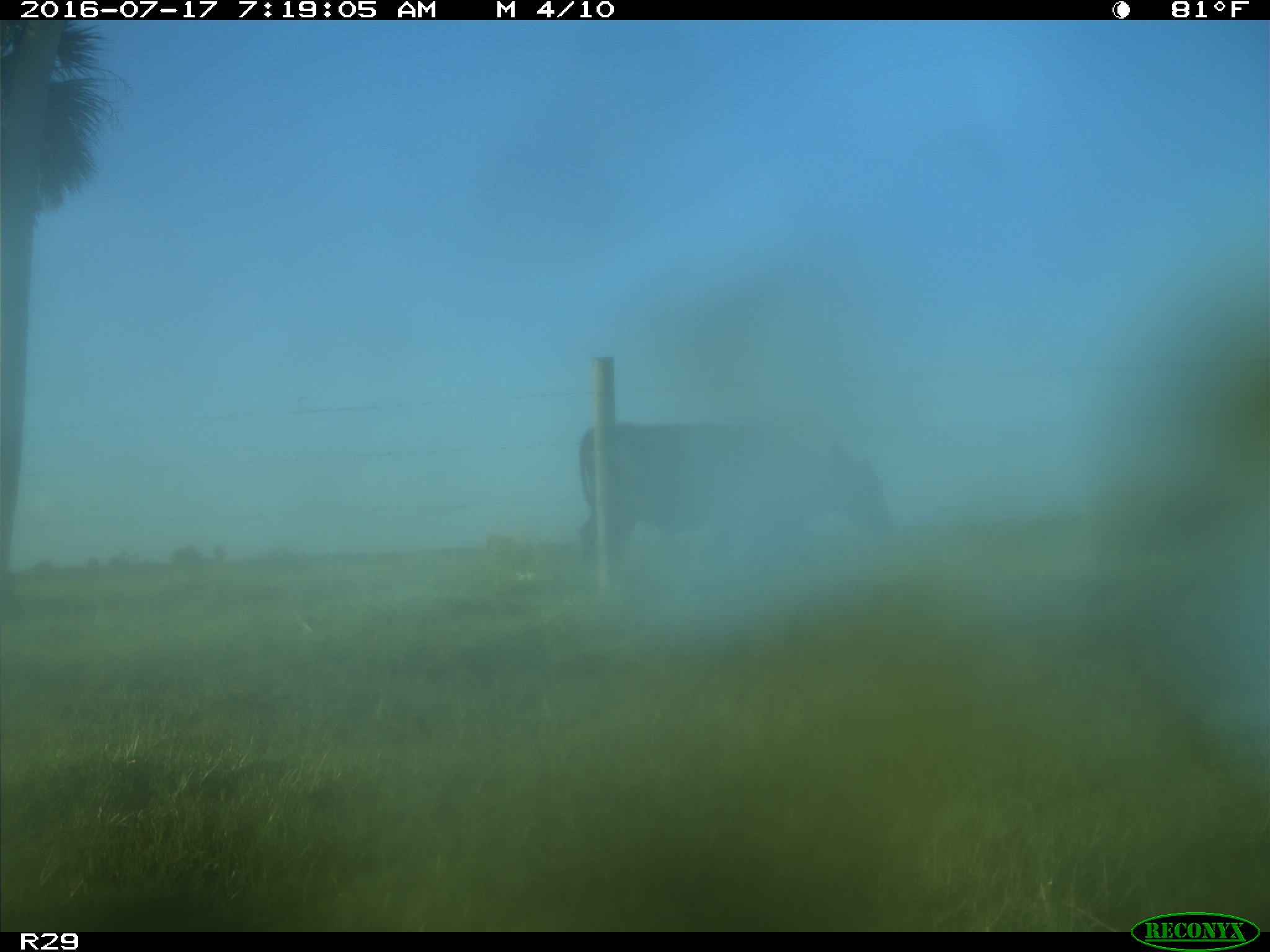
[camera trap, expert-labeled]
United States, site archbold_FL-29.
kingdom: Animalia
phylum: Chordata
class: Mammalia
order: Artiodactyla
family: Bovidae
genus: Bos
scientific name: Bos taurus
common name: domestic cow